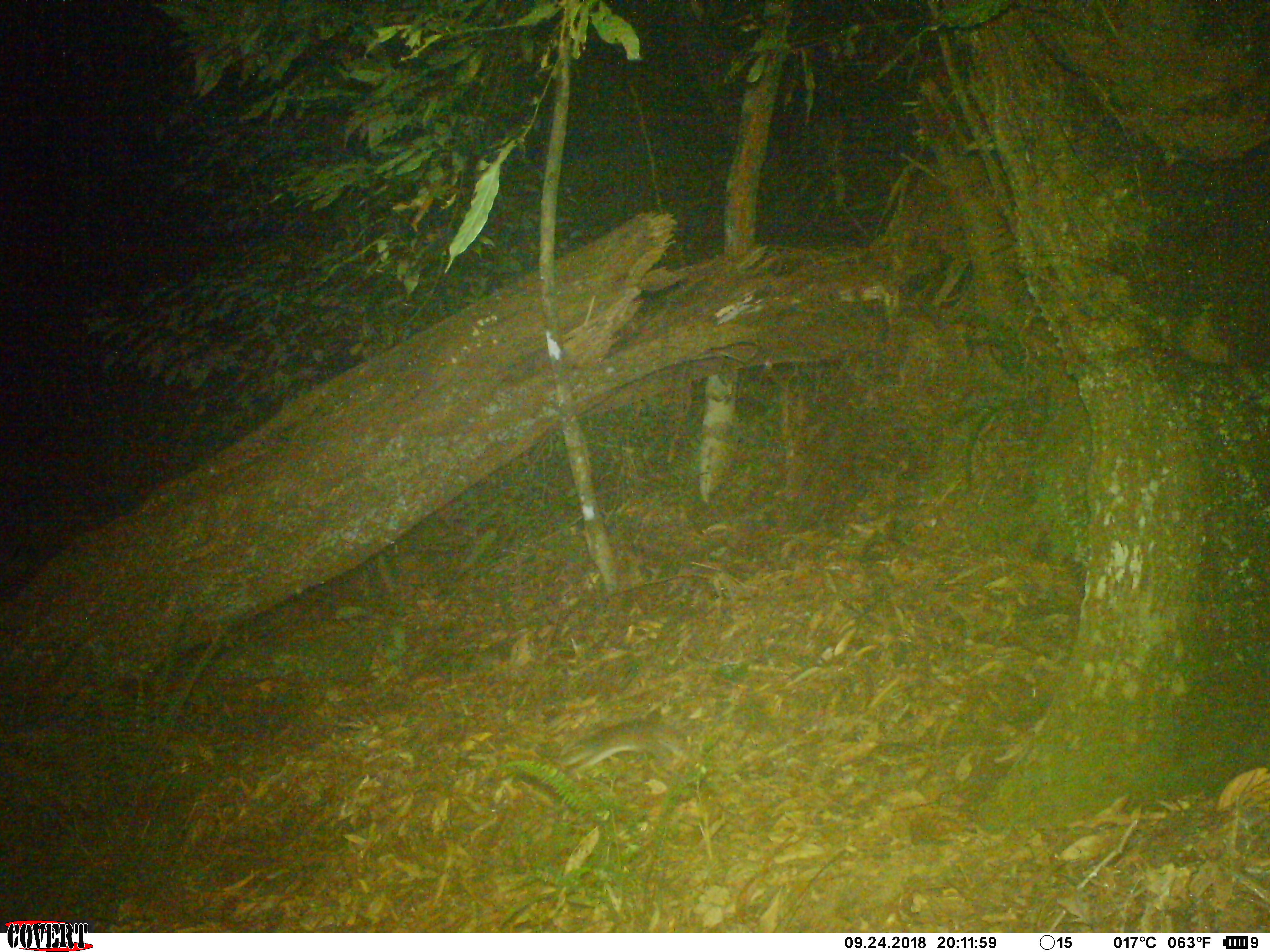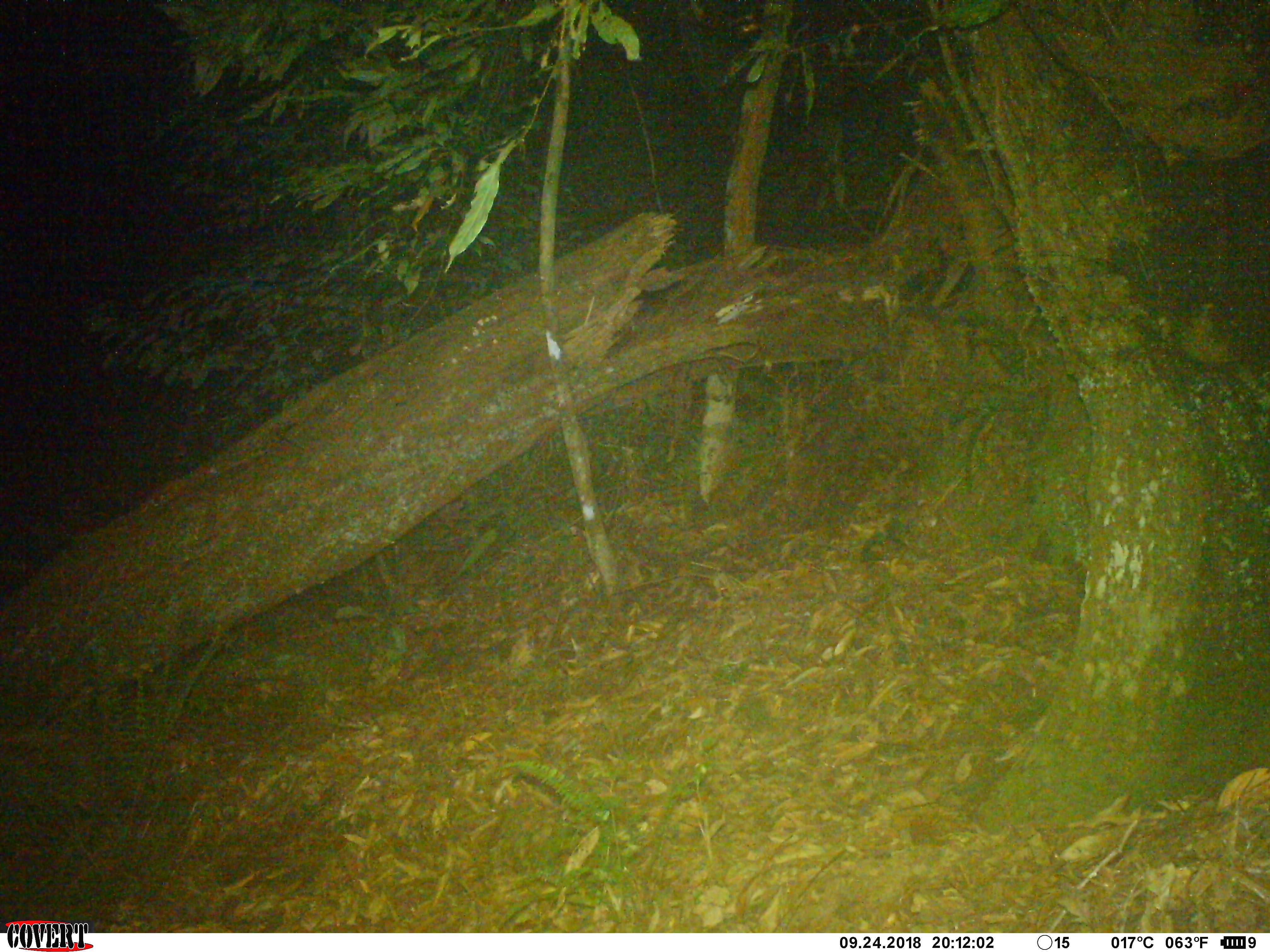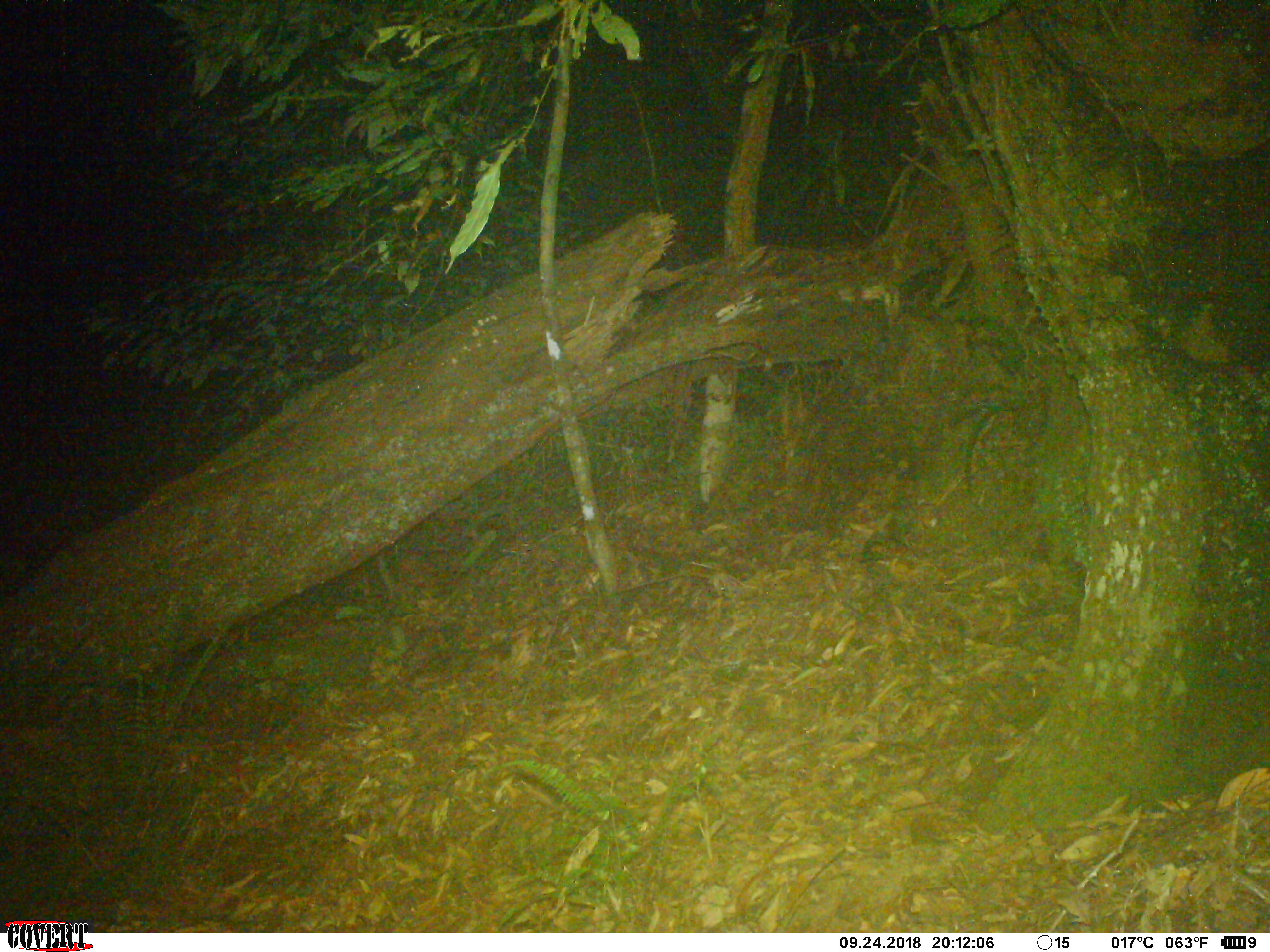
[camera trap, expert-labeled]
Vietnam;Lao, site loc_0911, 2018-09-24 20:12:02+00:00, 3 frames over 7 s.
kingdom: Animalia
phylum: Chordata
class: Mammalia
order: Rodentia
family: Muridae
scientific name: Muridae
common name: old-world mice and rats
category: unidentified murid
Unidentified murid (old-world mice and rats) (Muridae). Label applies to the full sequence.